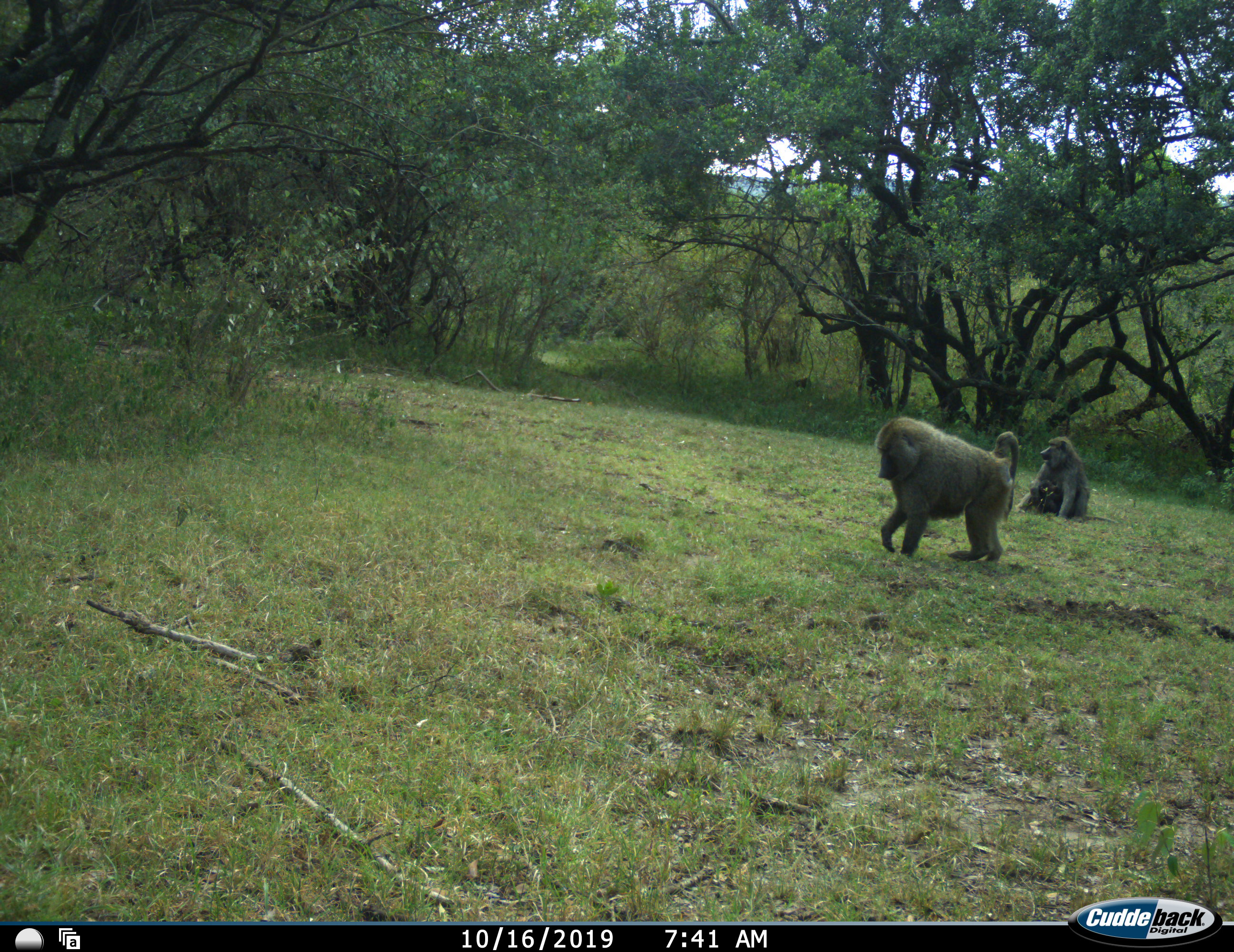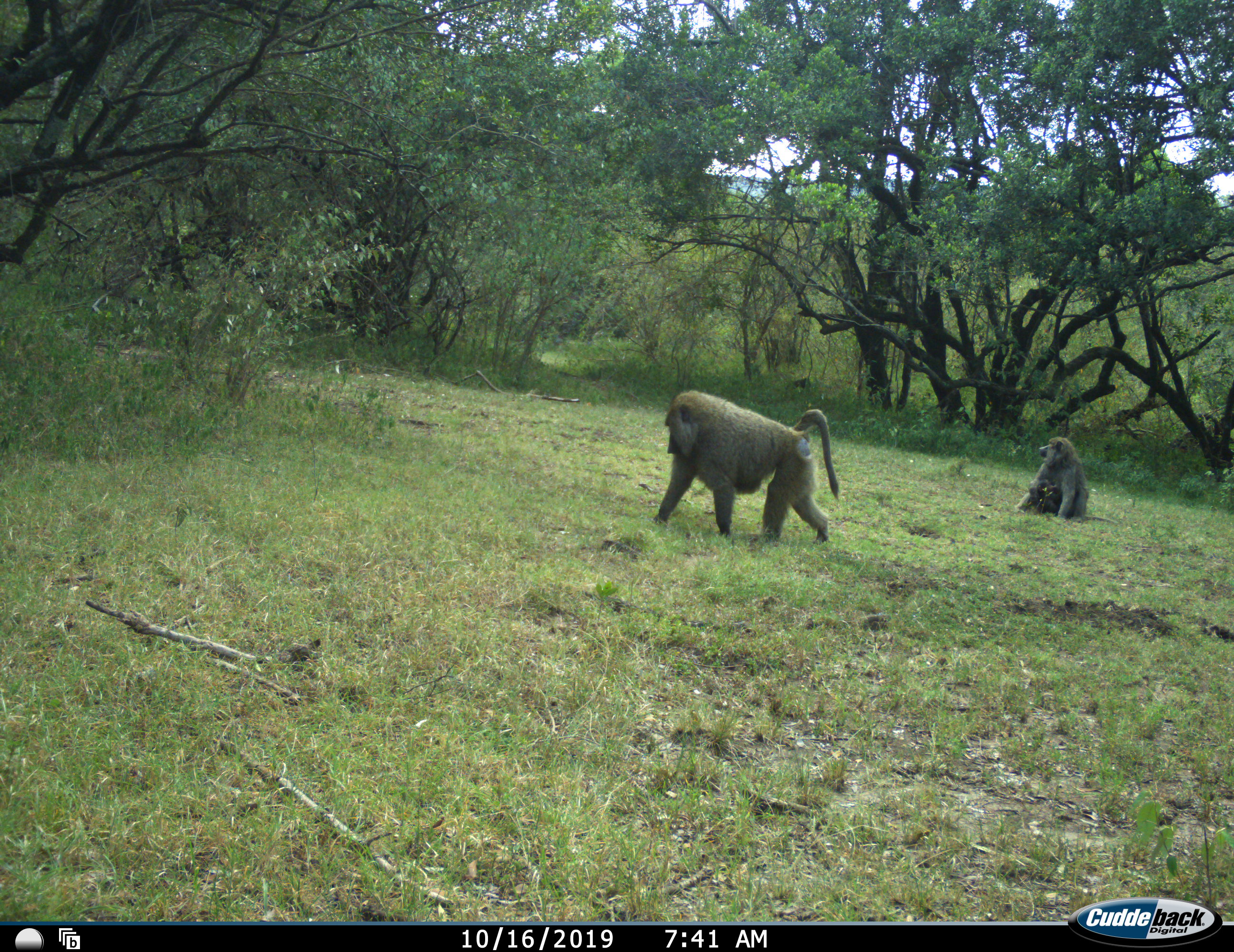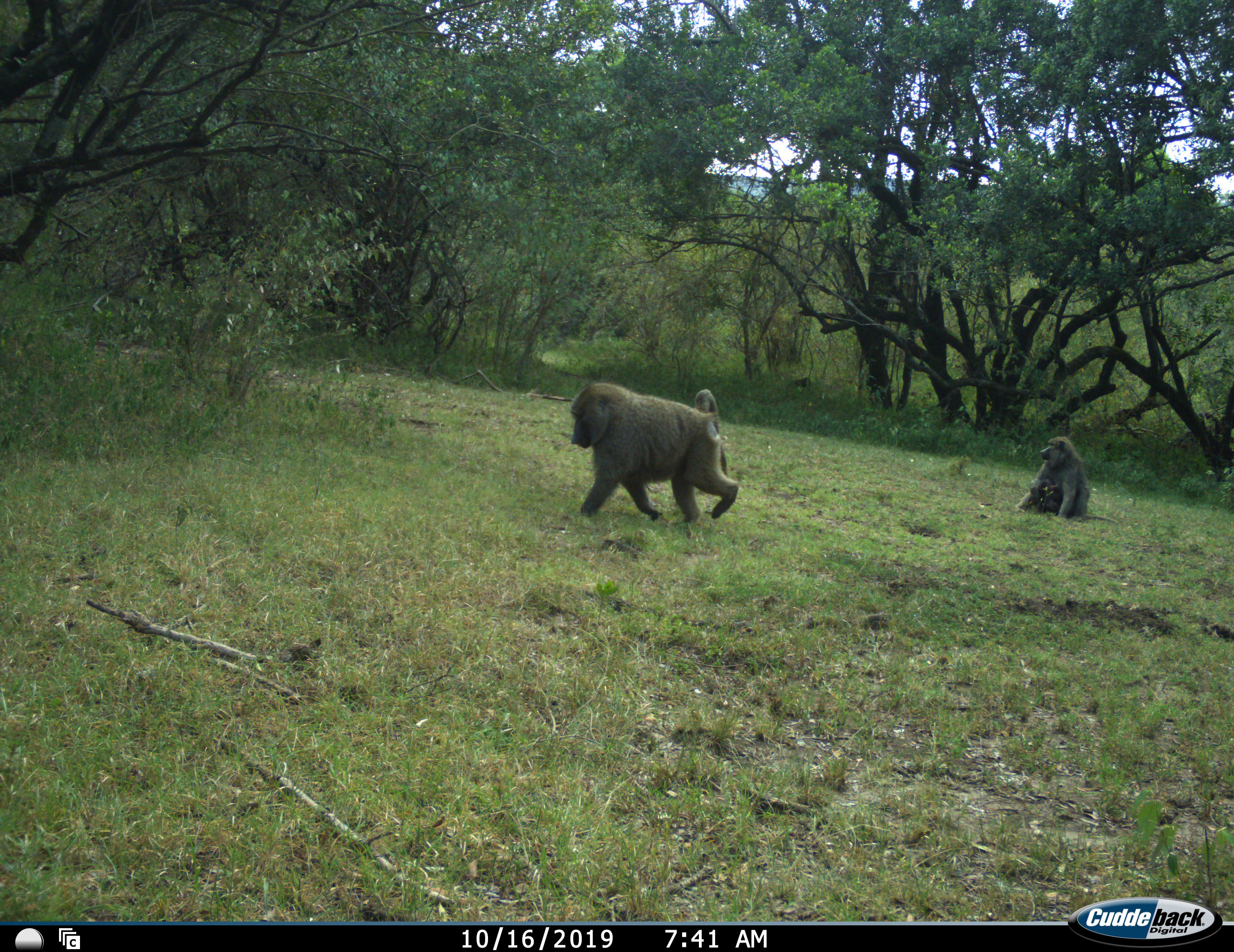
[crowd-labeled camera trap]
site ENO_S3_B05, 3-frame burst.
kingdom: Animalia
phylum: Chordata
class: Mammalia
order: Primates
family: Cercopithecidae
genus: Papio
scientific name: Papio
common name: baboon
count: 3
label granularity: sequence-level